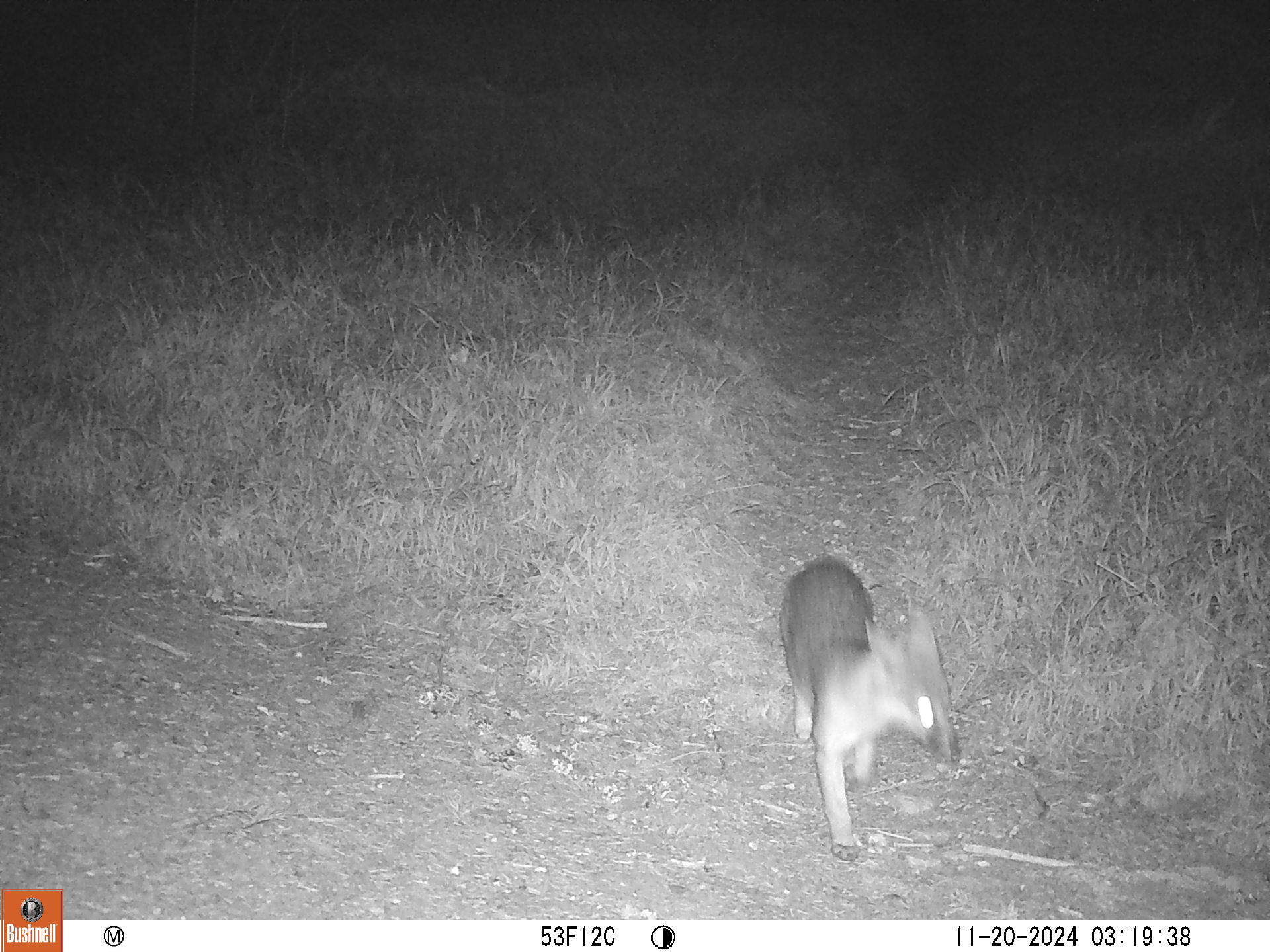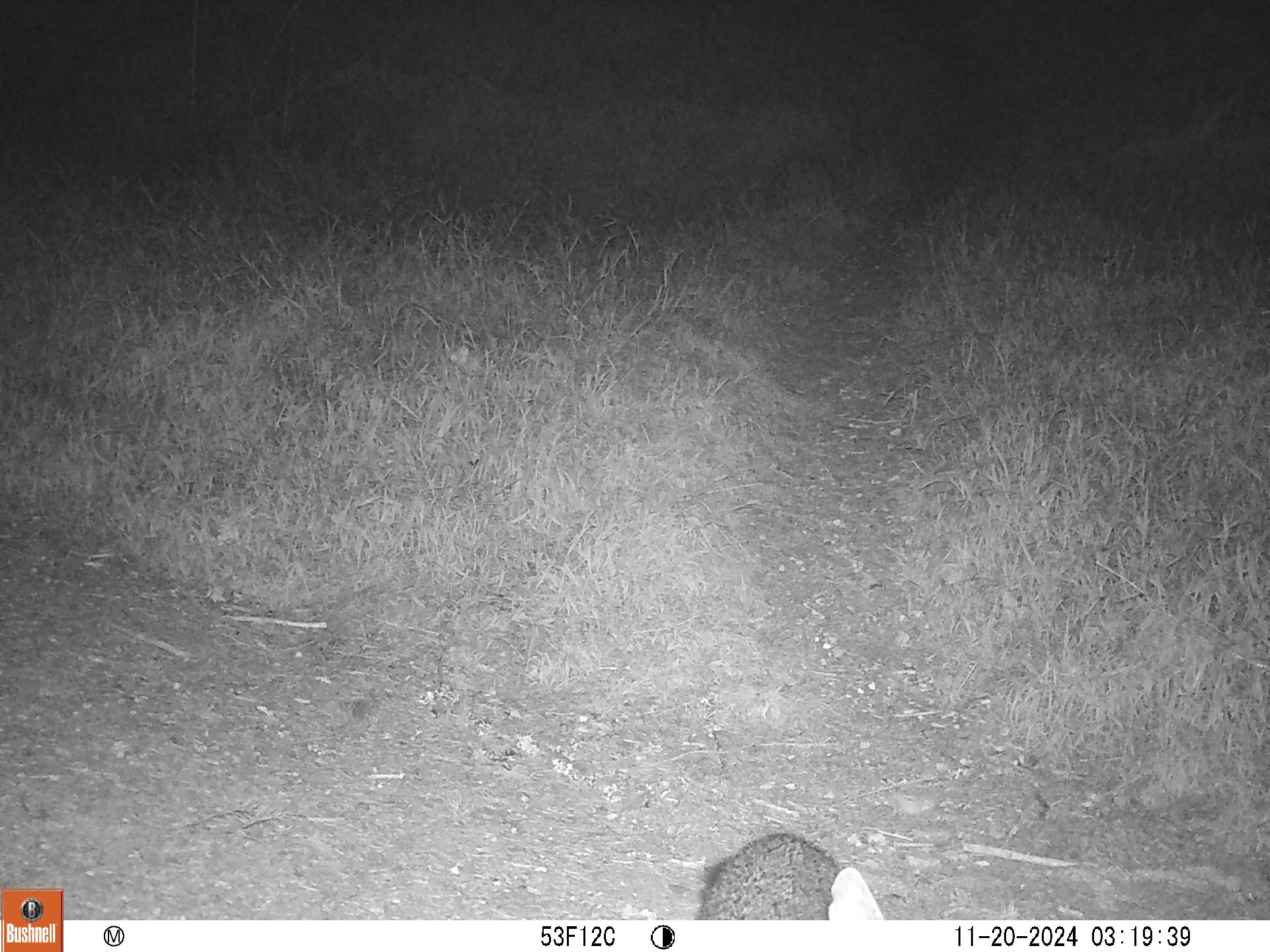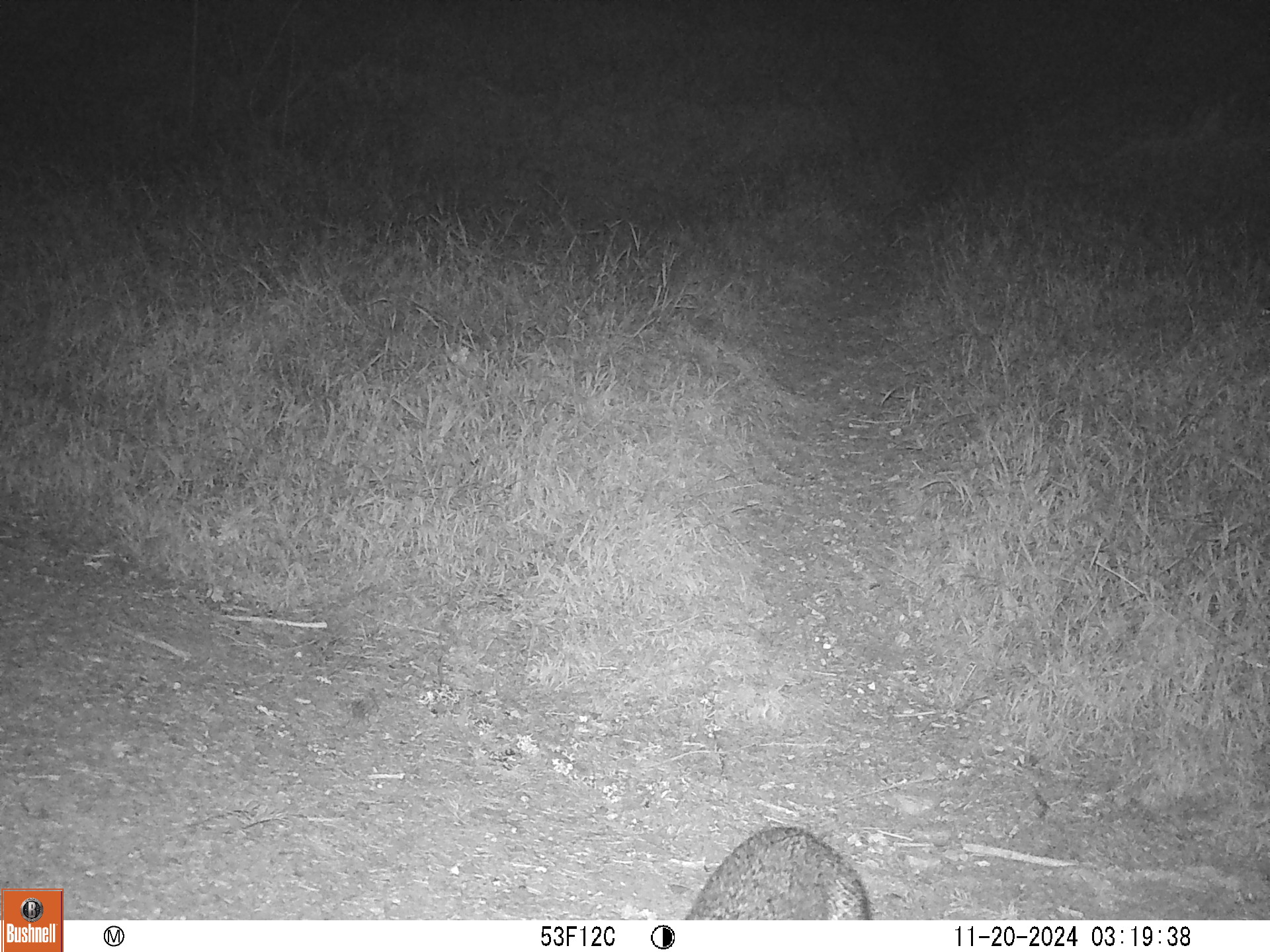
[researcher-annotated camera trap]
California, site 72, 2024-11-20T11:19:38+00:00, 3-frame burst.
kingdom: Animalia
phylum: Chordata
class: Mammalia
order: Carnivora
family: Canidae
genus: Urocyon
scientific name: Urocyon cinereoargenteus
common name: gray fox